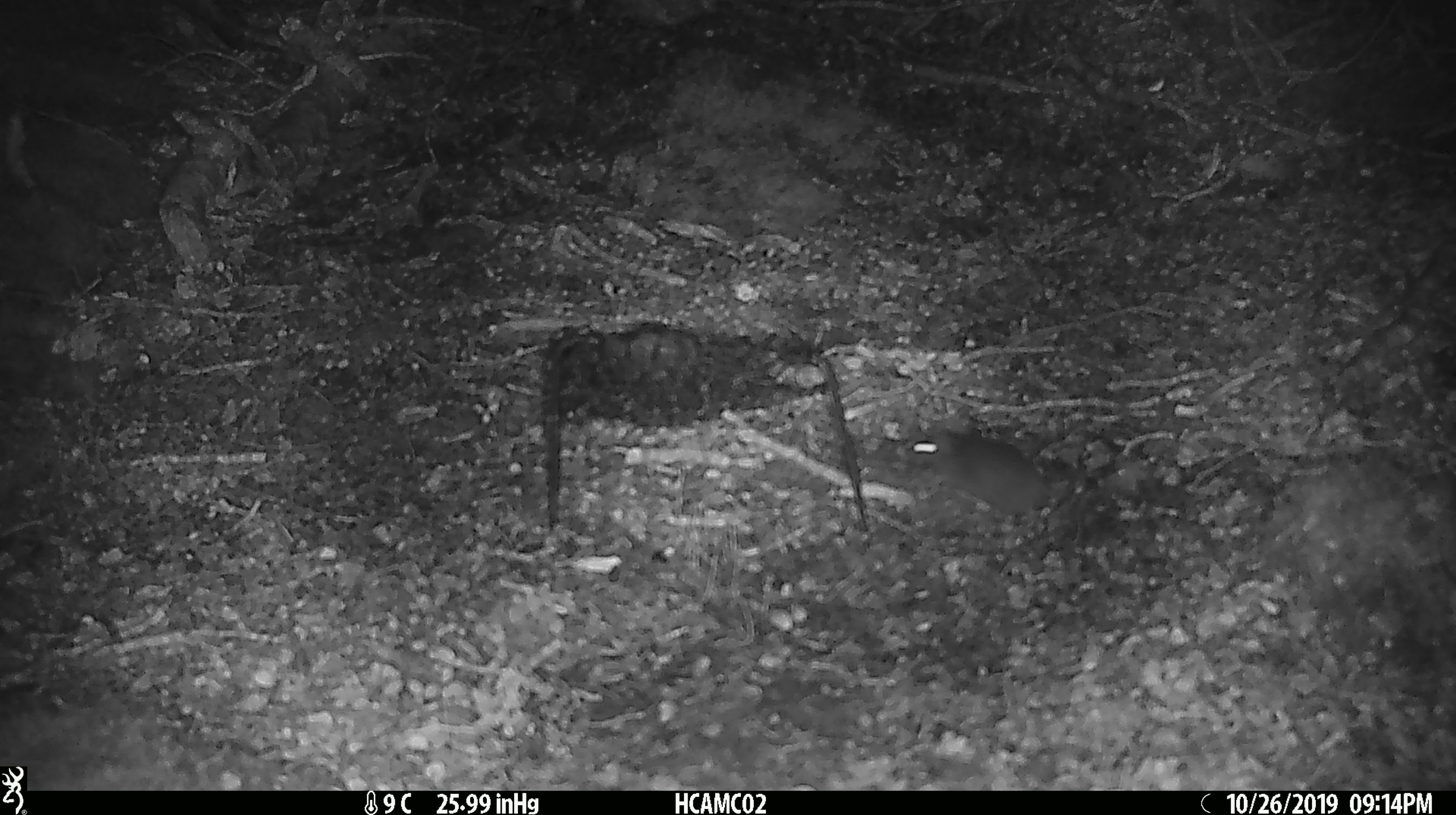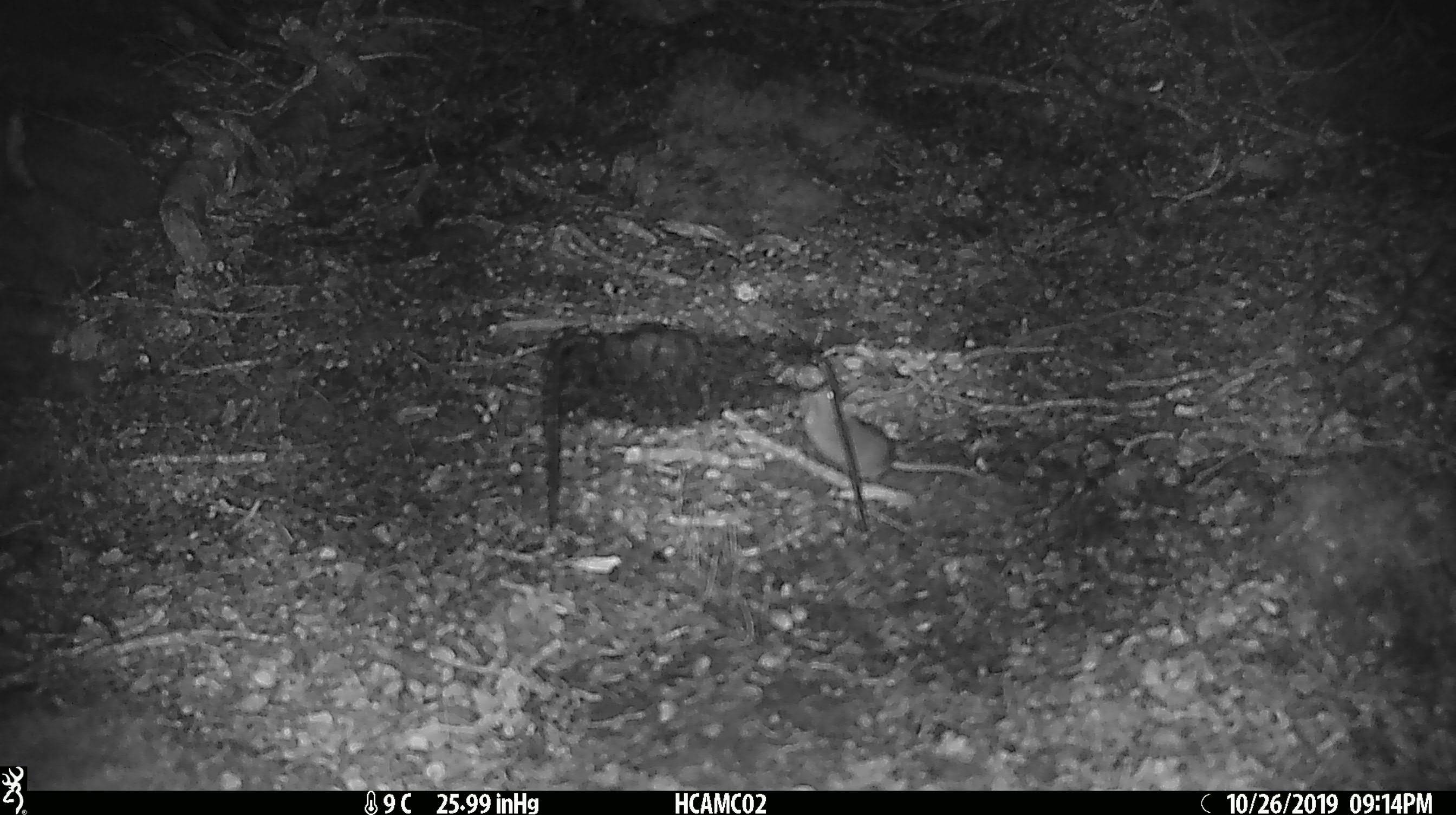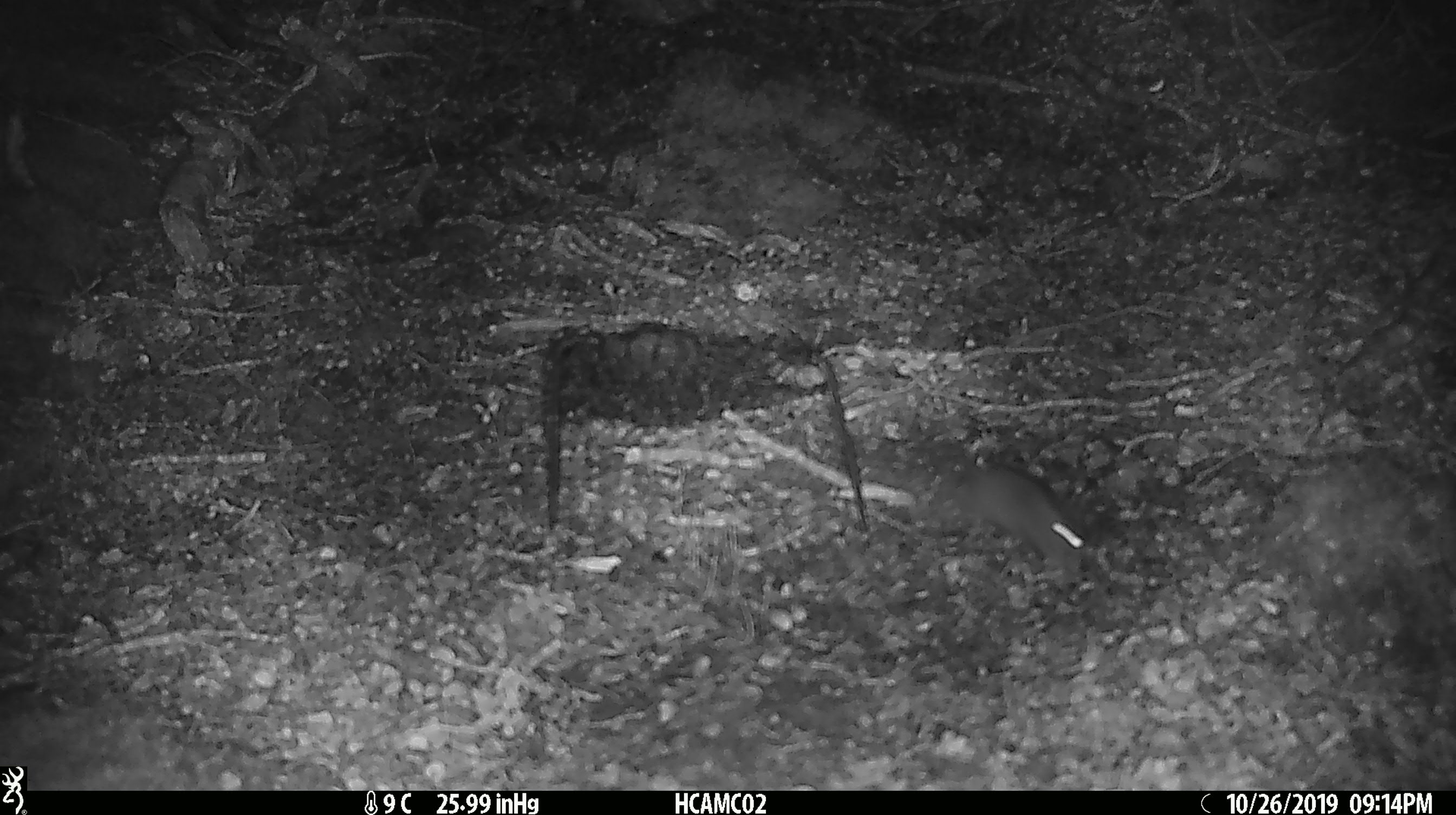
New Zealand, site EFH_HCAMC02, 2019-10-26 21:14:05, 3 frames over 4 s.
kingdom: Animalia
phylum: Chordata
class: Mammalia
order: Rodentia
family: Muridae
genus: Mus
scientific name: Mus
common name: mouse